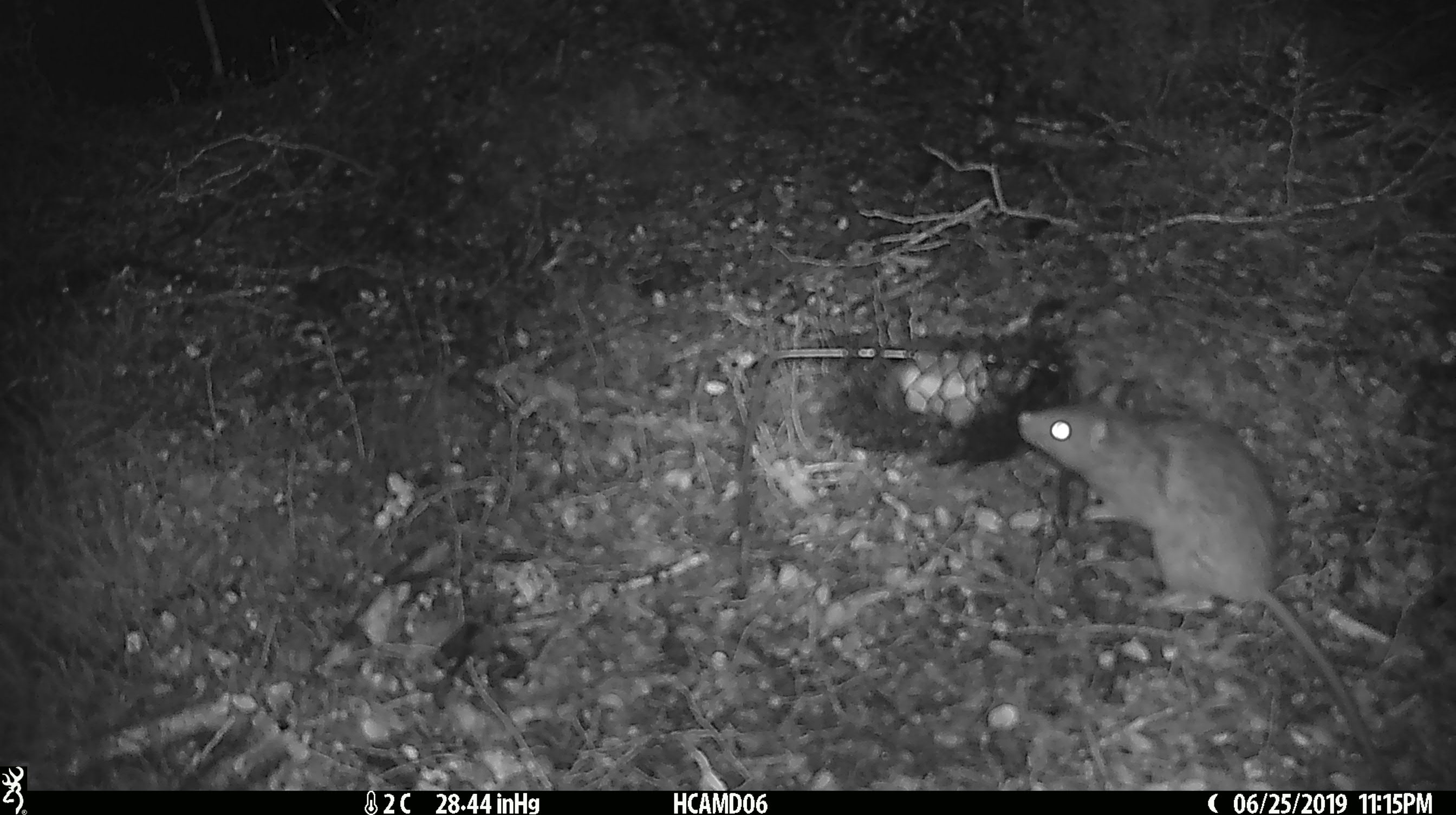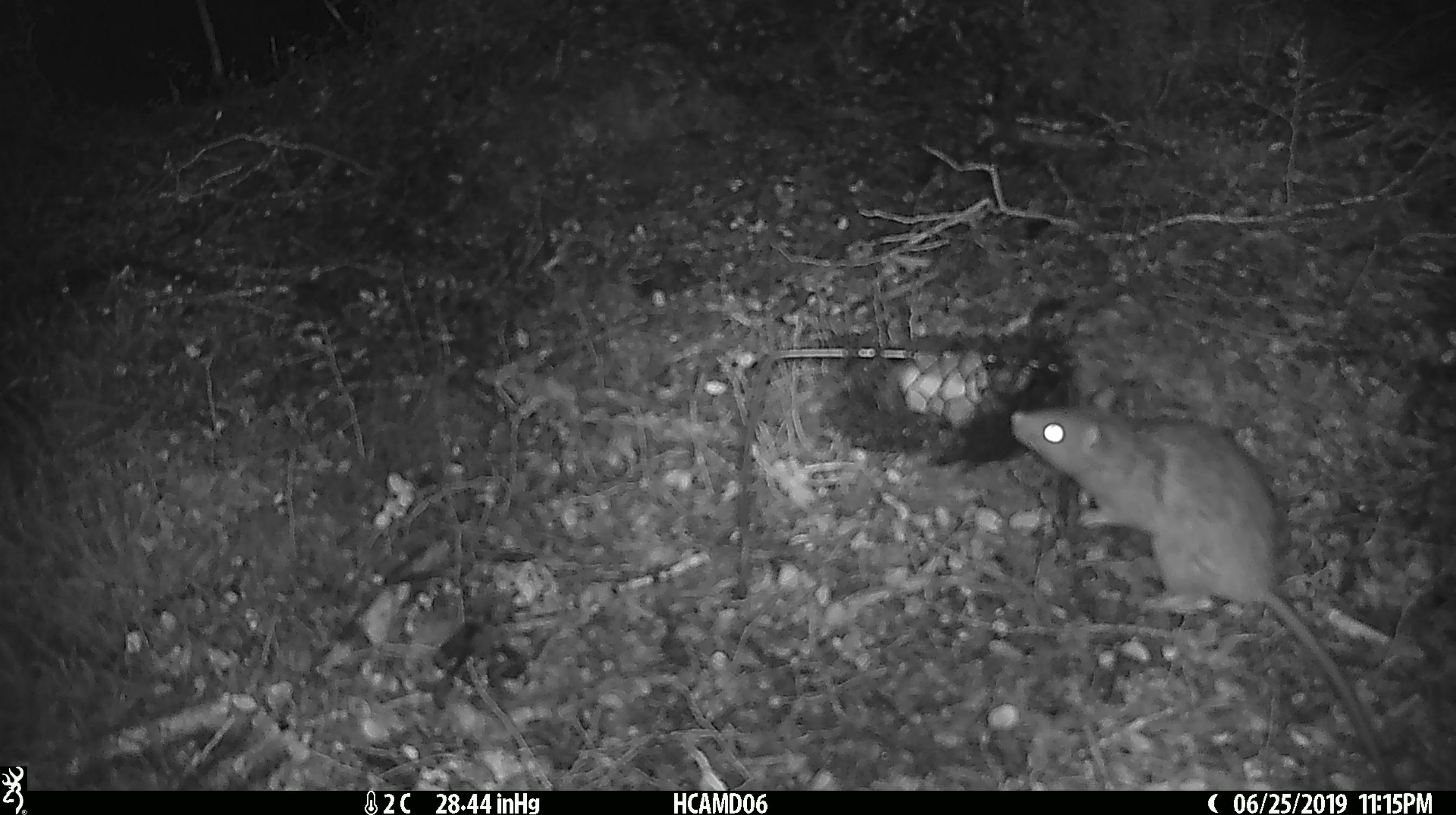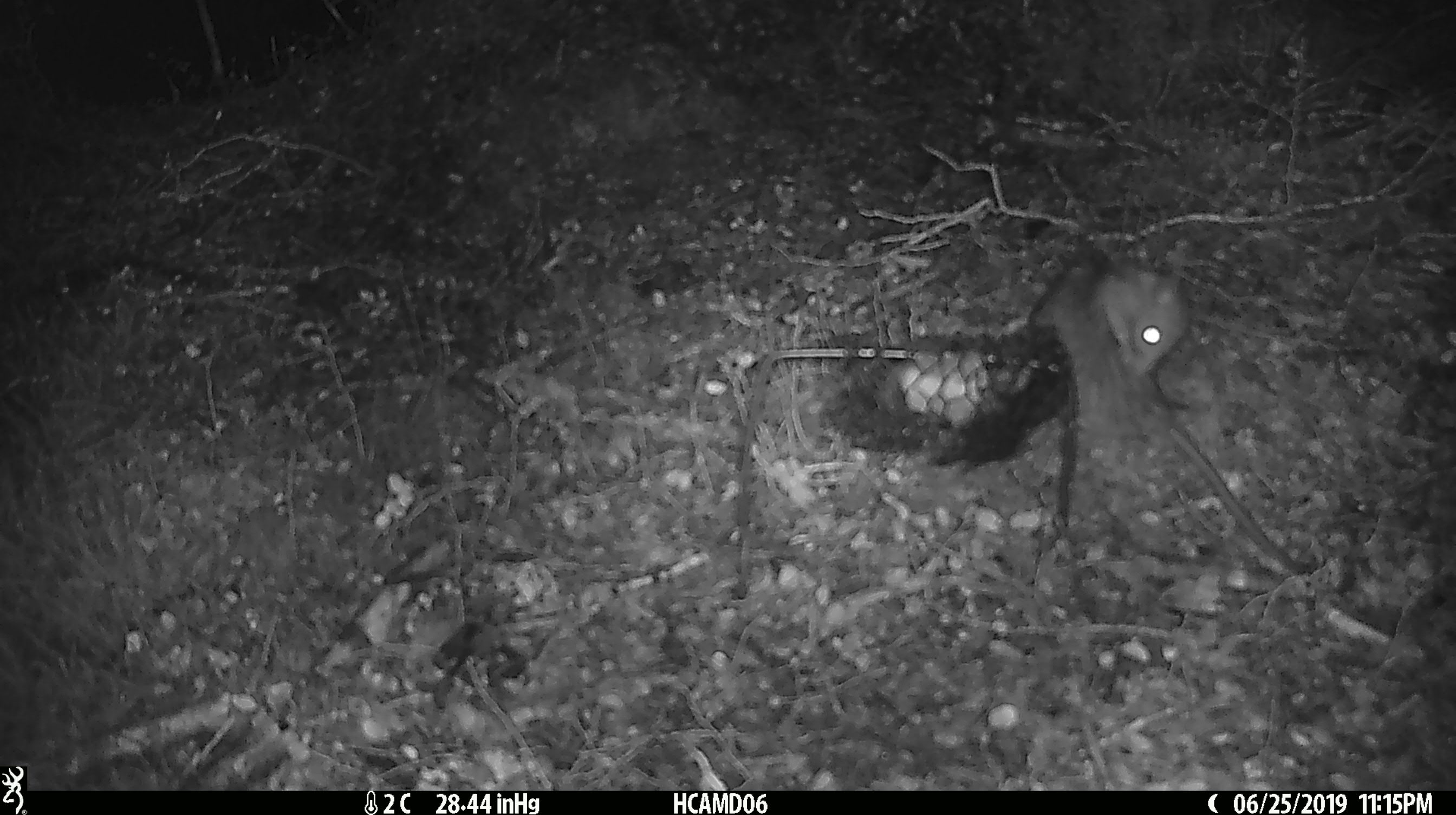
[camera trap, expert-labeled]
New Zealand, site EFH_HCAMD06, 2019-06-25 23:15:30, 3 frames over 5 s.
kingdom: Animalia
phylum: Chordata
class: Mammalia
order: Rodentia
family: Muridae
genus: Rattus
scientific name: Rattus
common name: rat